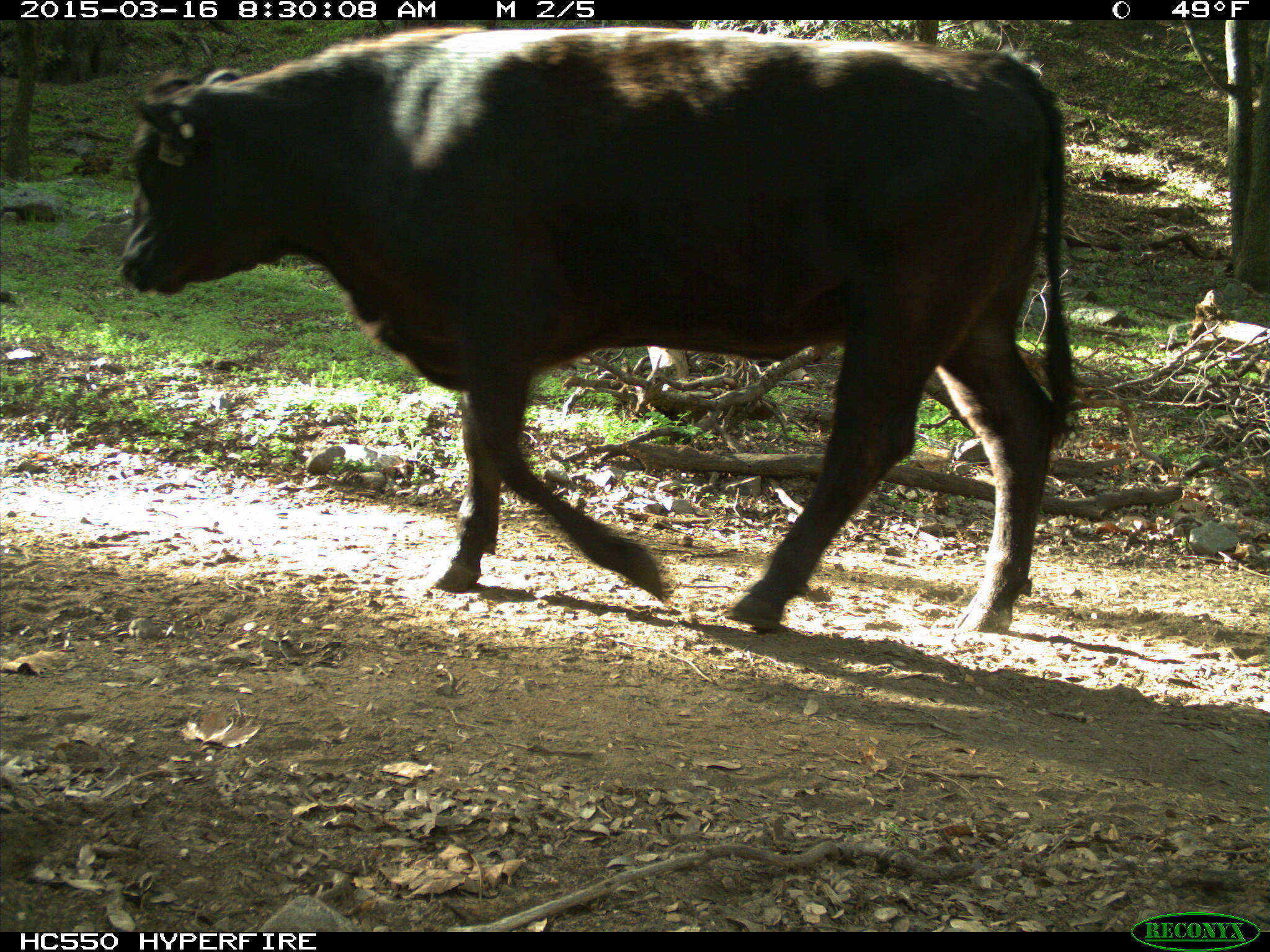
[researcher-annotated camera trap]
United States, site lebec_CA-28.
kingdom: Animalia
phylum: Chordata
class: Mammalia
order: Artiodactyla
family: Bovidae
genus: Bos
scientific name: Bos taurus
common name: domestic cow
Bos taurus (domestic cow).